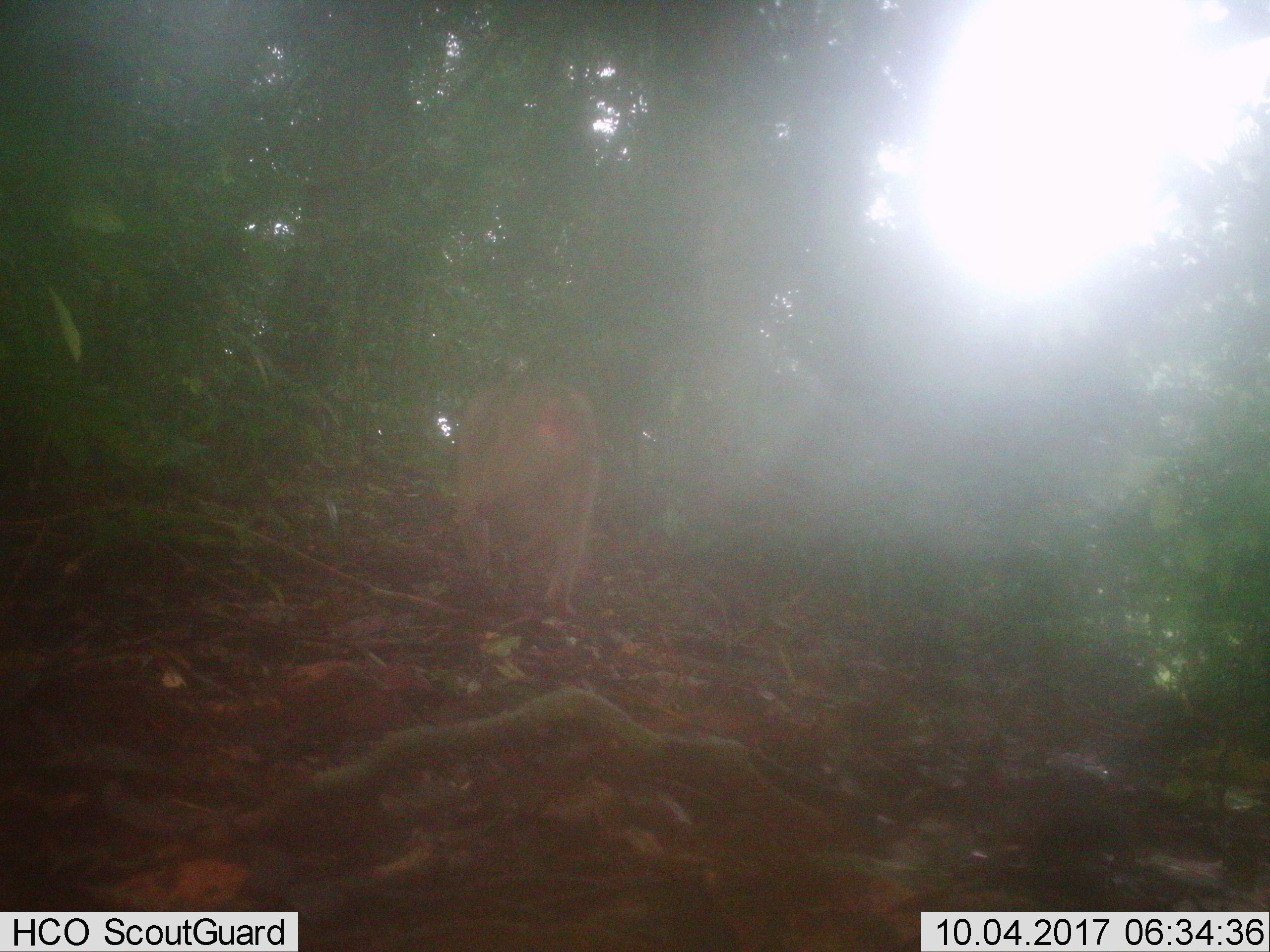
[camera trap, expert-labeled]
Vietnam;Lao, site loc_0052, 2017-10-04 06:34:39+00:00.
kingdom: Animalia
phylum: Chordata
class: Mammalia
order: Primates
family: Cercopithecidae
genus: Macaca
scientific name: Macaca nemestrina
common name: pig-tailed macaque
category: pig tailed macaque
Pig tailed macaque (pig-tailed macaque) (Macaca nemestrina). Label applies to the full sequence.